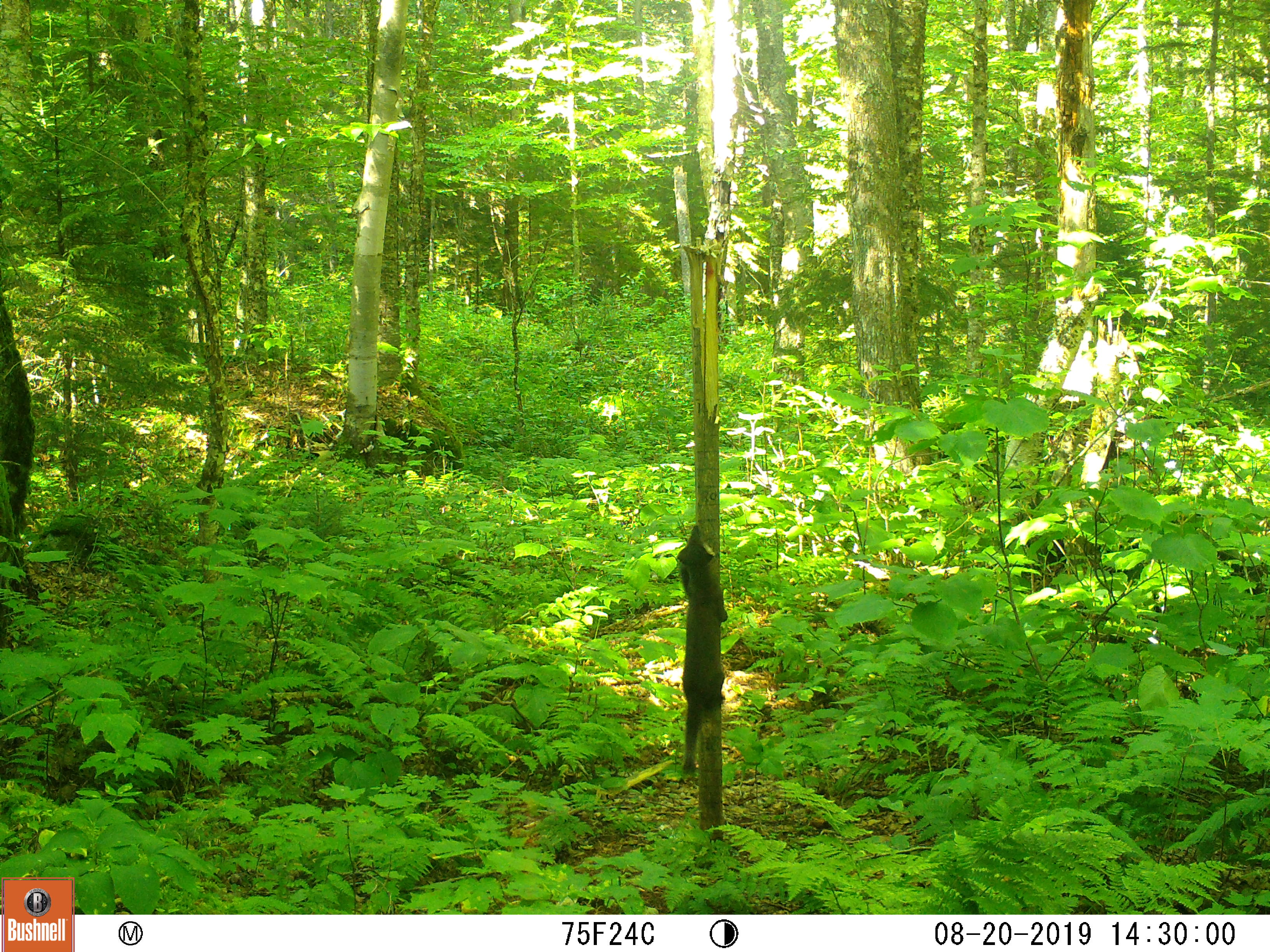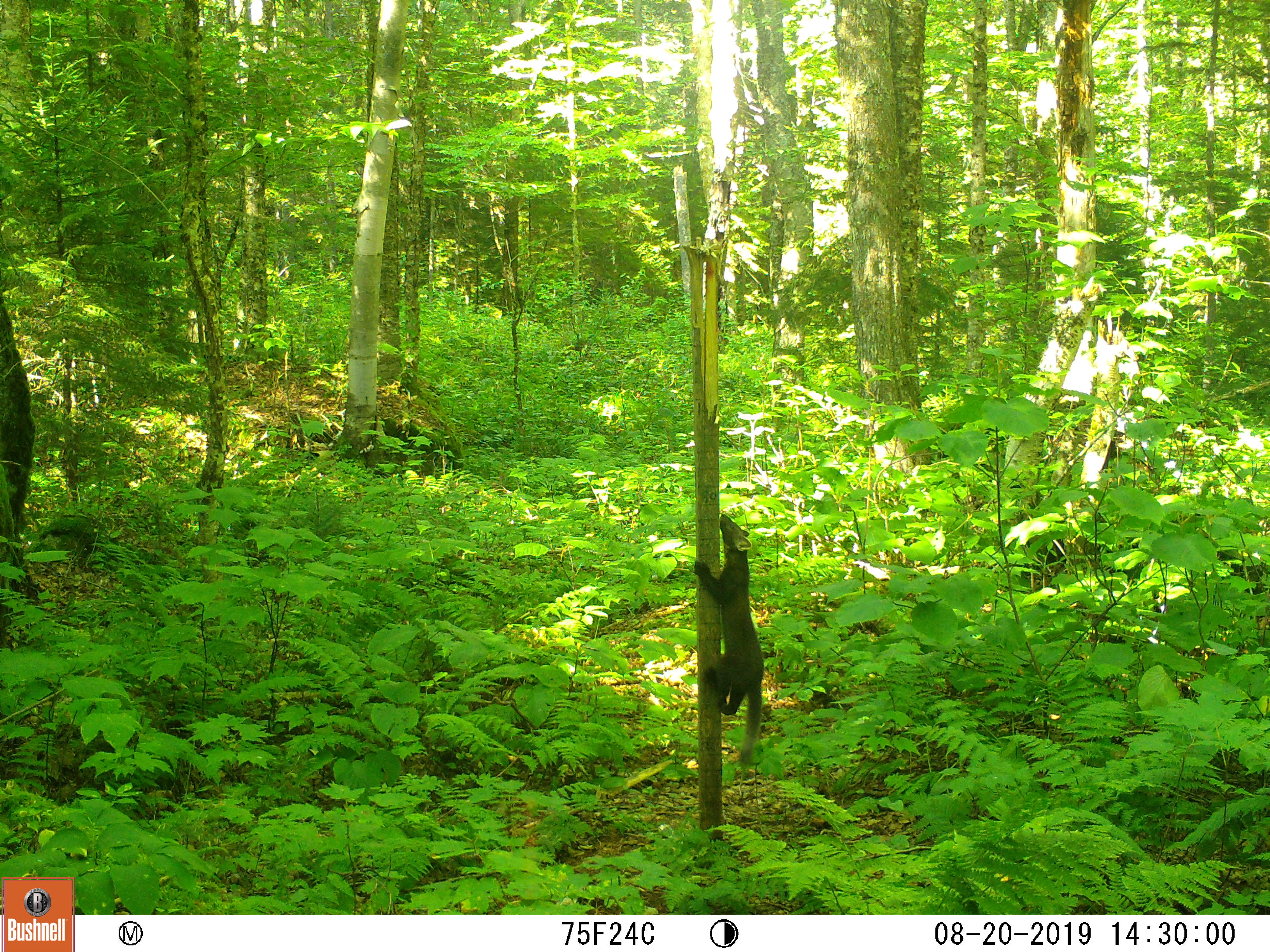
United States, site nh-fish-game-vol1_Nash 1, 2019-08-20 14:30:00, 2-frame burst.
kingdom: Animalia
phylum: Chordata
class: Mammalia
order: Carnivora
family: Mustelidae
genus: Mustela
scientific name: Mustela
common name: weasel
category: weasel sp.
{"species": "weasel sp. (weasel) (Mustela)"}